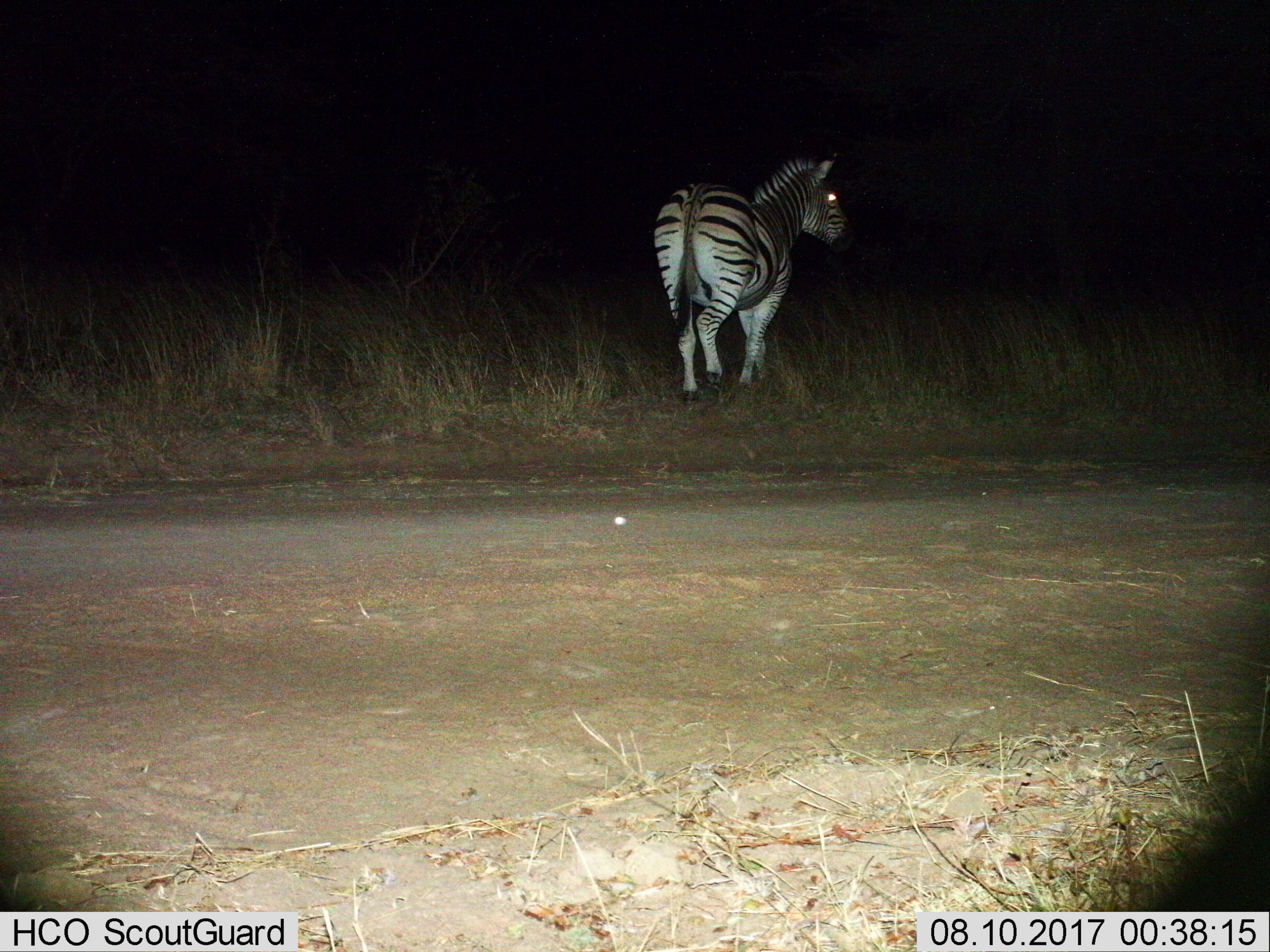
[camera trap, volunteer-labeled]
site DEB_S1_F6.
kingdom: Animalia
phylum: Chordata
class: Mammalia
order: Perissodactyla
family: Equidae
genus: Equus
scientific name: Equus quagga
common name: plains zebra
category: zebraplains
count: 1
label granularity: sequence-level